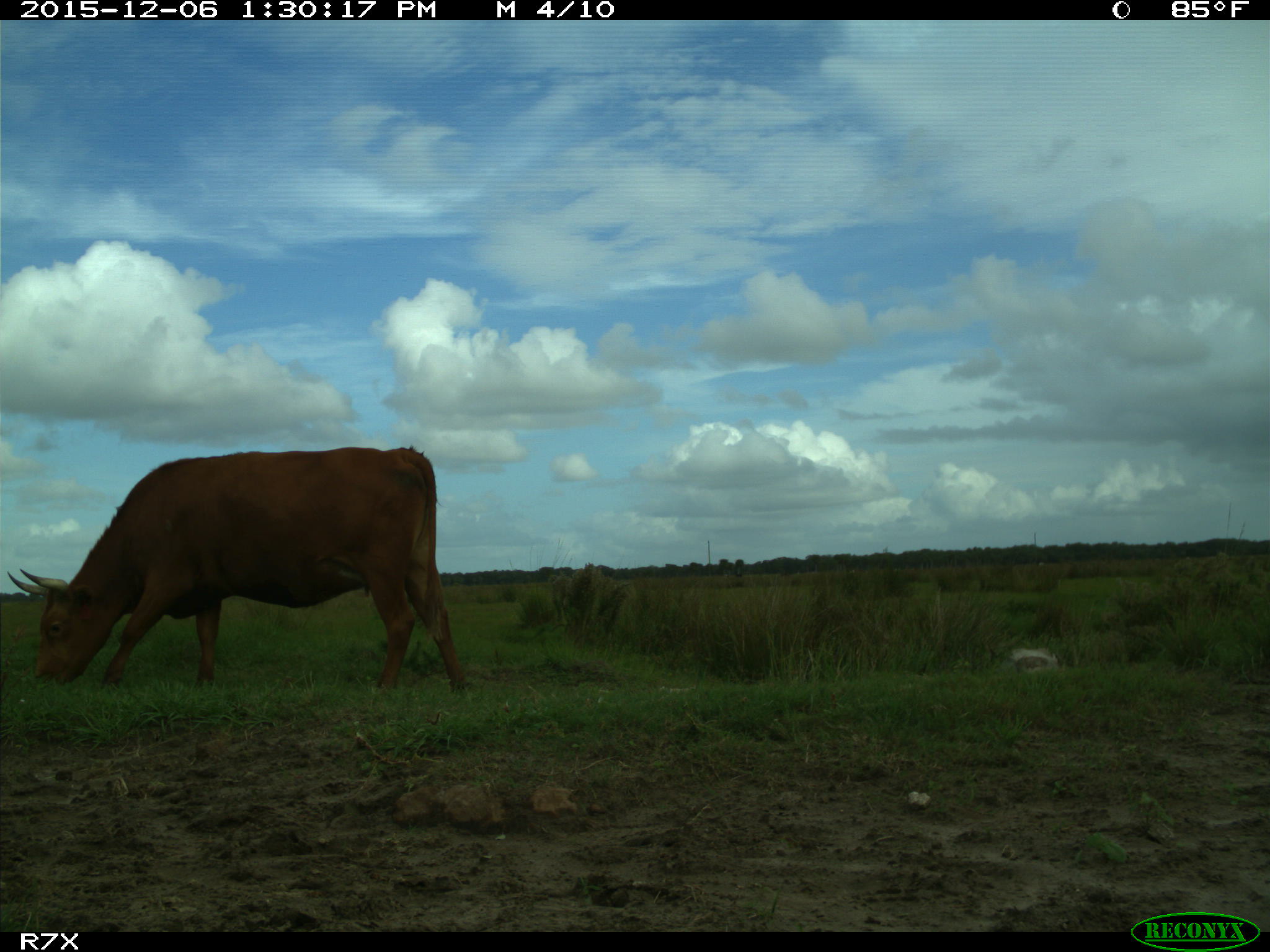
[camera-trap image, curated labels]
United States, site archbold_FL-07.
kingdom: Animalia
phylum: Chordata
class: Mammalia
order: Artiodactyla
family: Bovidae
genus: Bos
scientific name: Bos taurus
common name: domestic cow